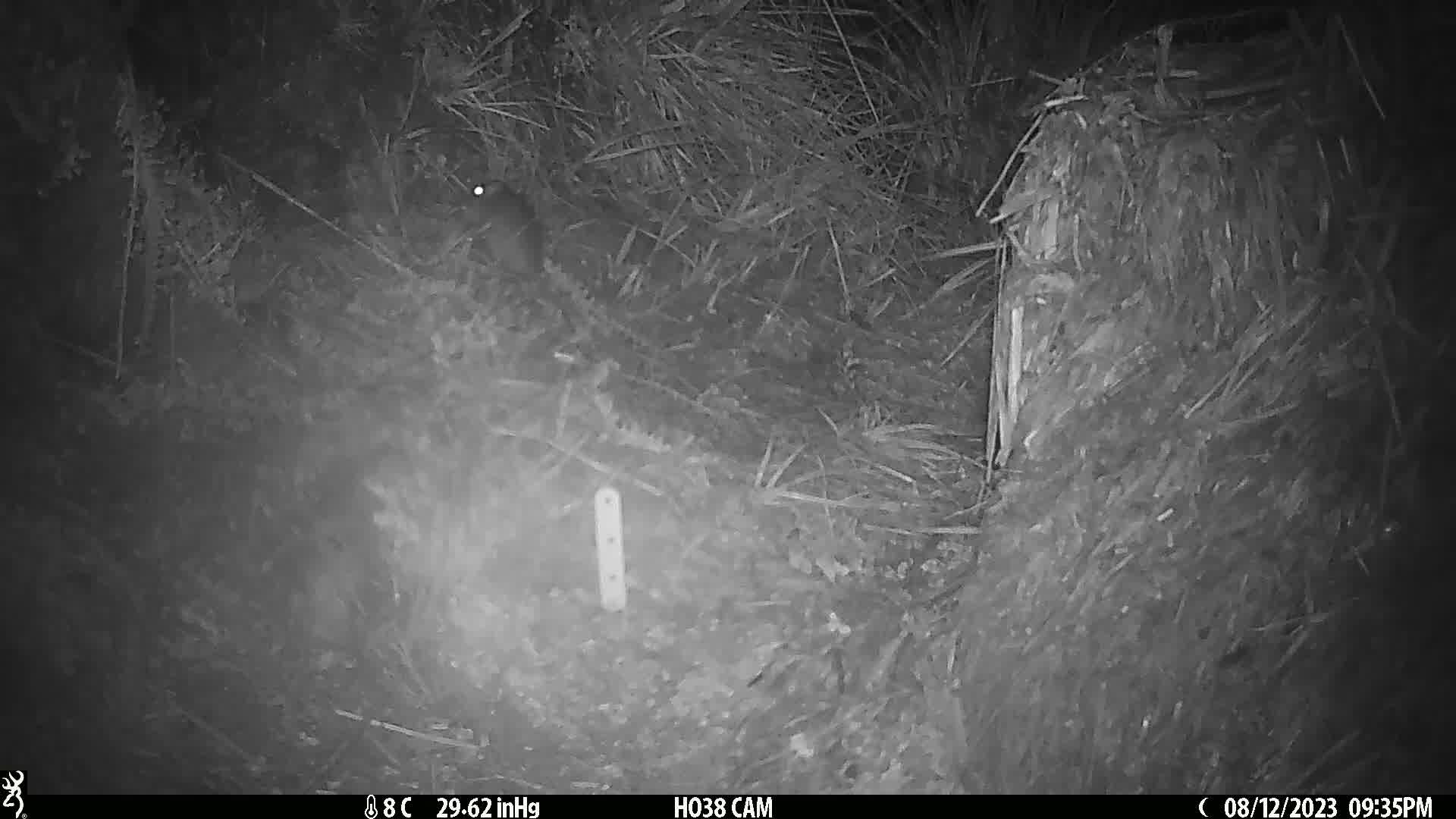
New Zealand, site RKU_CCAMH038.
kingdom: Animalia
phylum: Chordata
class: Mammalia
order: Rodentia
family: Muridae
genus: Rattus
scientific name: Rattus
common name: rat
Rat (Rattus).